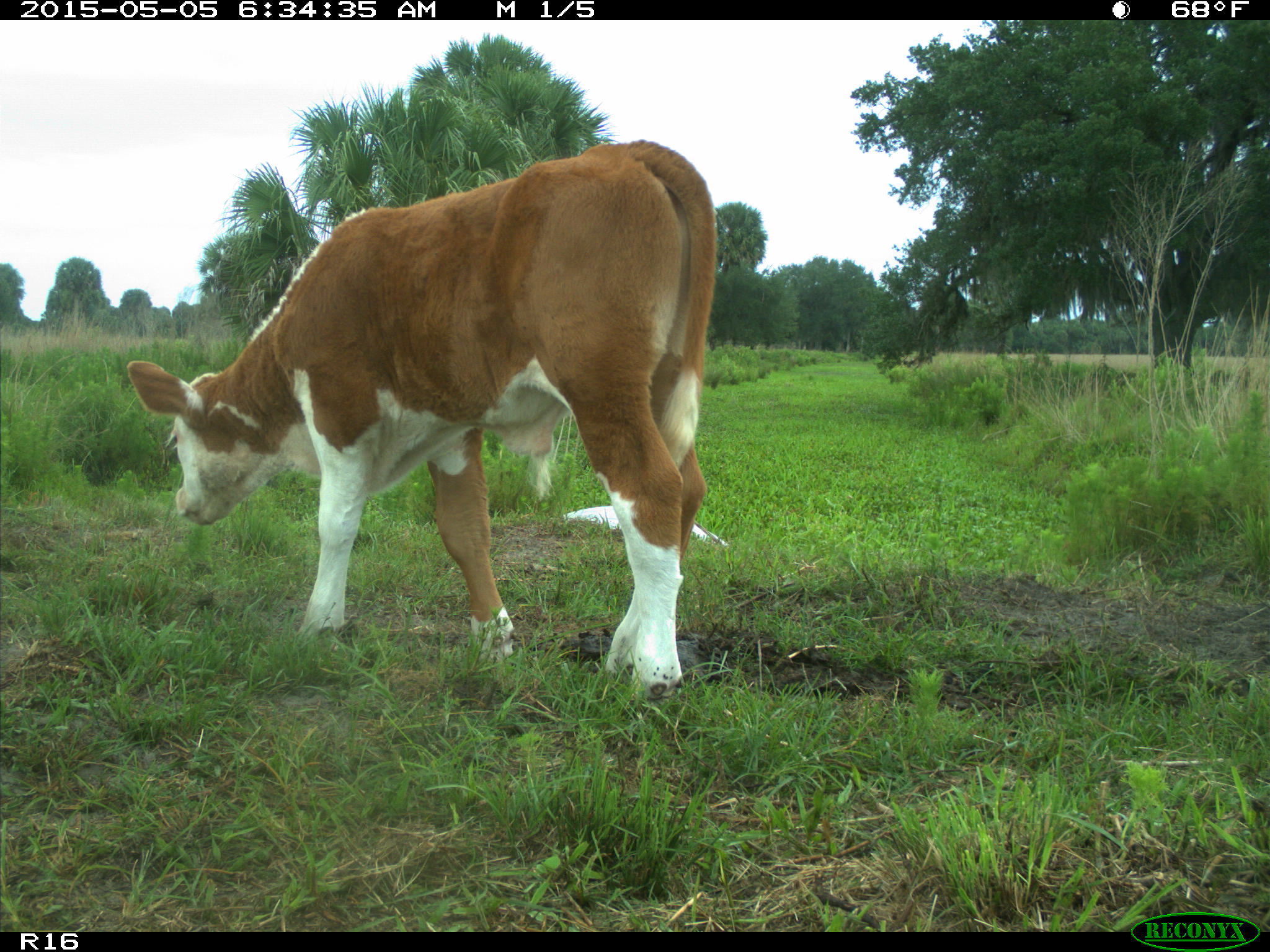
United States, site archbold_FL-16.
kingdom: Animalia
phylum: Chordata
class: Mammalia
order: Artiodactyla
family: Bovidae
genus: Bos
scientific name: Bos taurus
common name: domestic cow